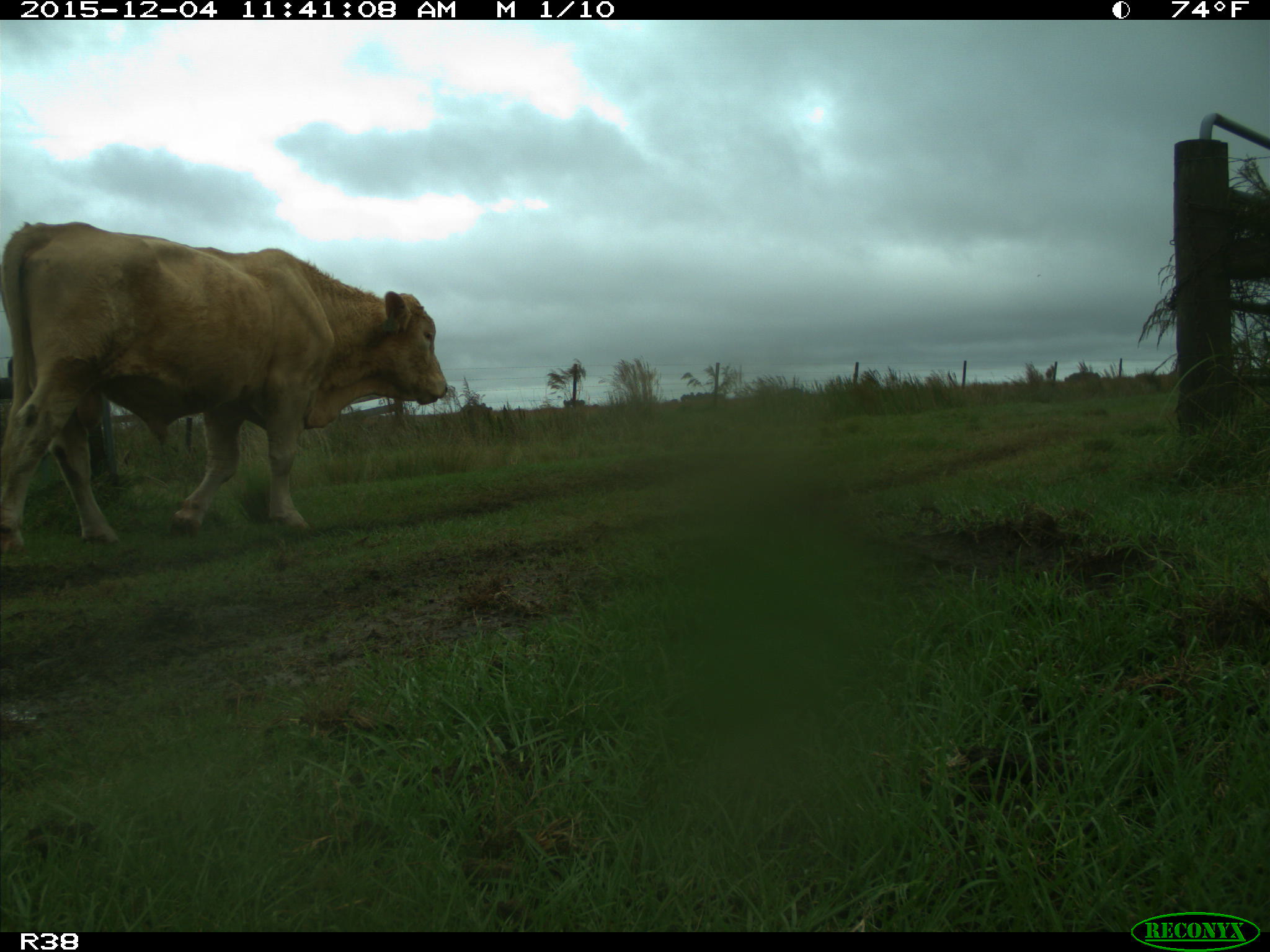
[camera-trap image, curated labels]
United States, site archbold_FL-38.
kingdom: Animalia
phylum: Chordata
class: Mammalia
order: Artiodactyla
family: Bovidae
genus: Bos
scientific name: Bos taurus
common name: domestic cow